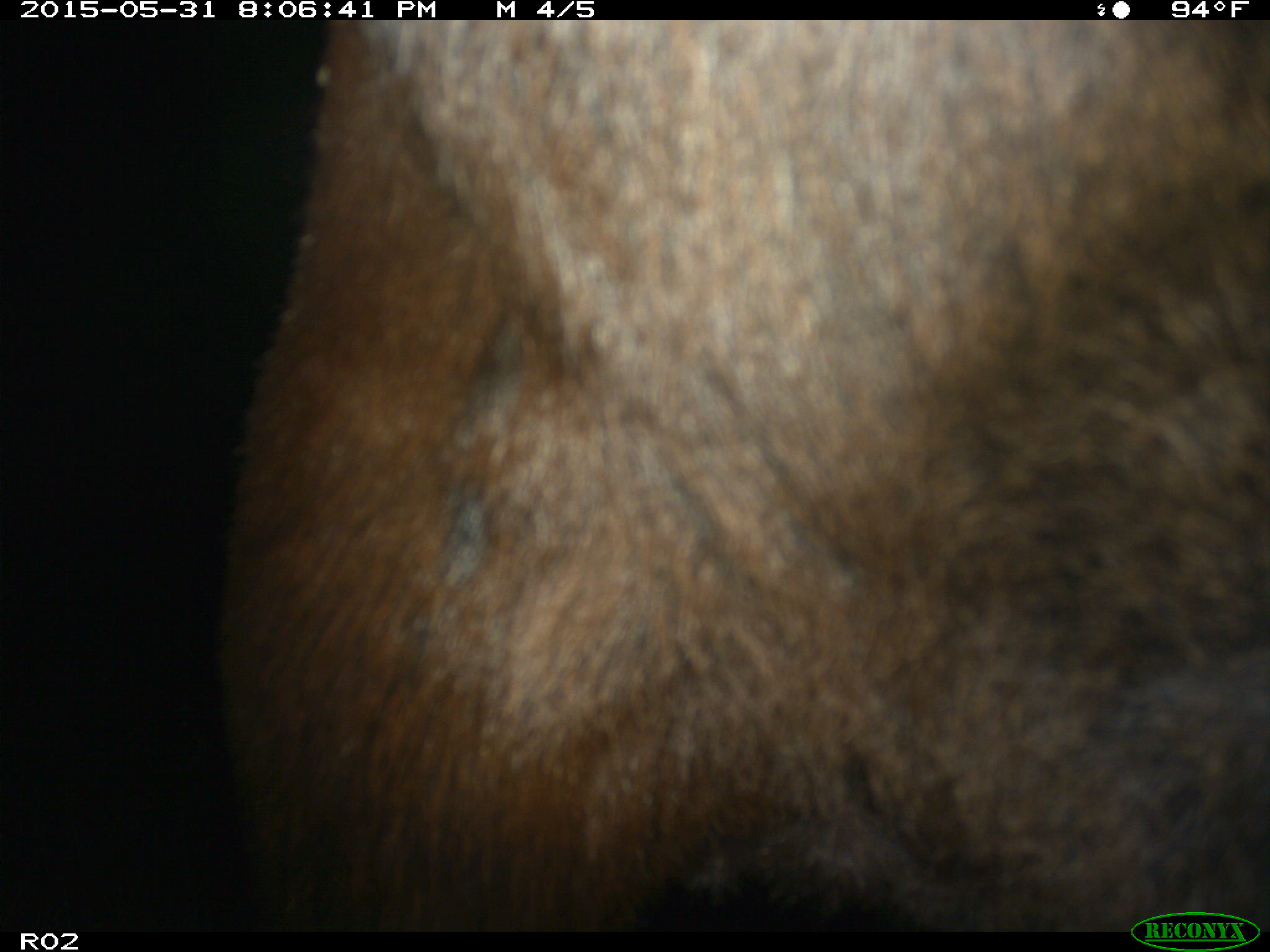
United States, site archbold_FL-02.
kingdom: Animalia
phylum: Chordata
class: Mammalia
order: Artiodactyla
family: Bovidae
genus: Bos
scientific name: Bos taurus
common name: domestic cow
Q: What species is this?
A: Bos taurus (domestic cow).